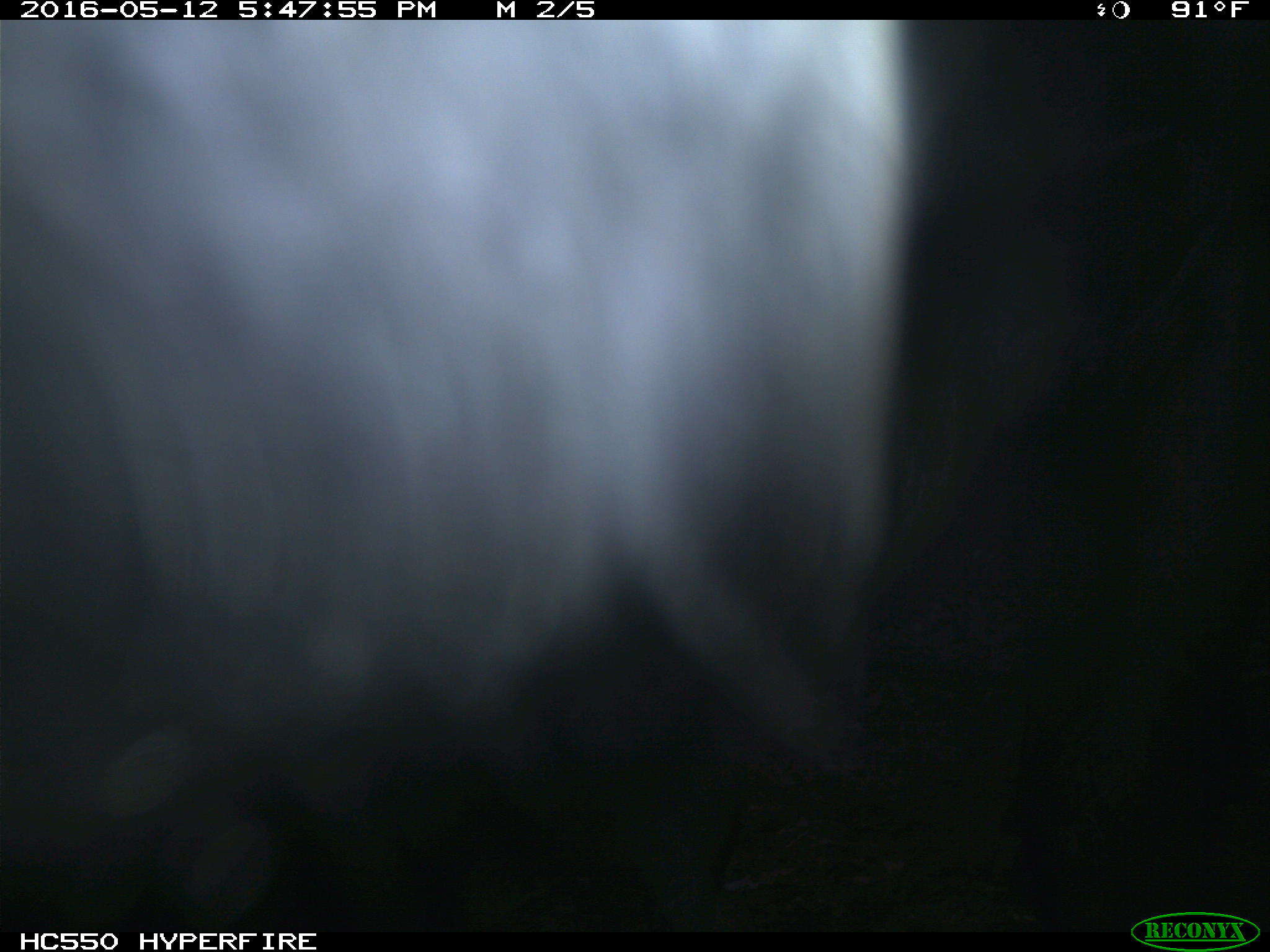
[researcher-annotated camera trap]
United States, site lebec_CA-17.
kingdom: Animalia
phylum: Chordata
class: Mammalia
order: Artiodactyla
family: Bovidae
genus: Bos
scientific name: Bos taurus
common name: domestic cow